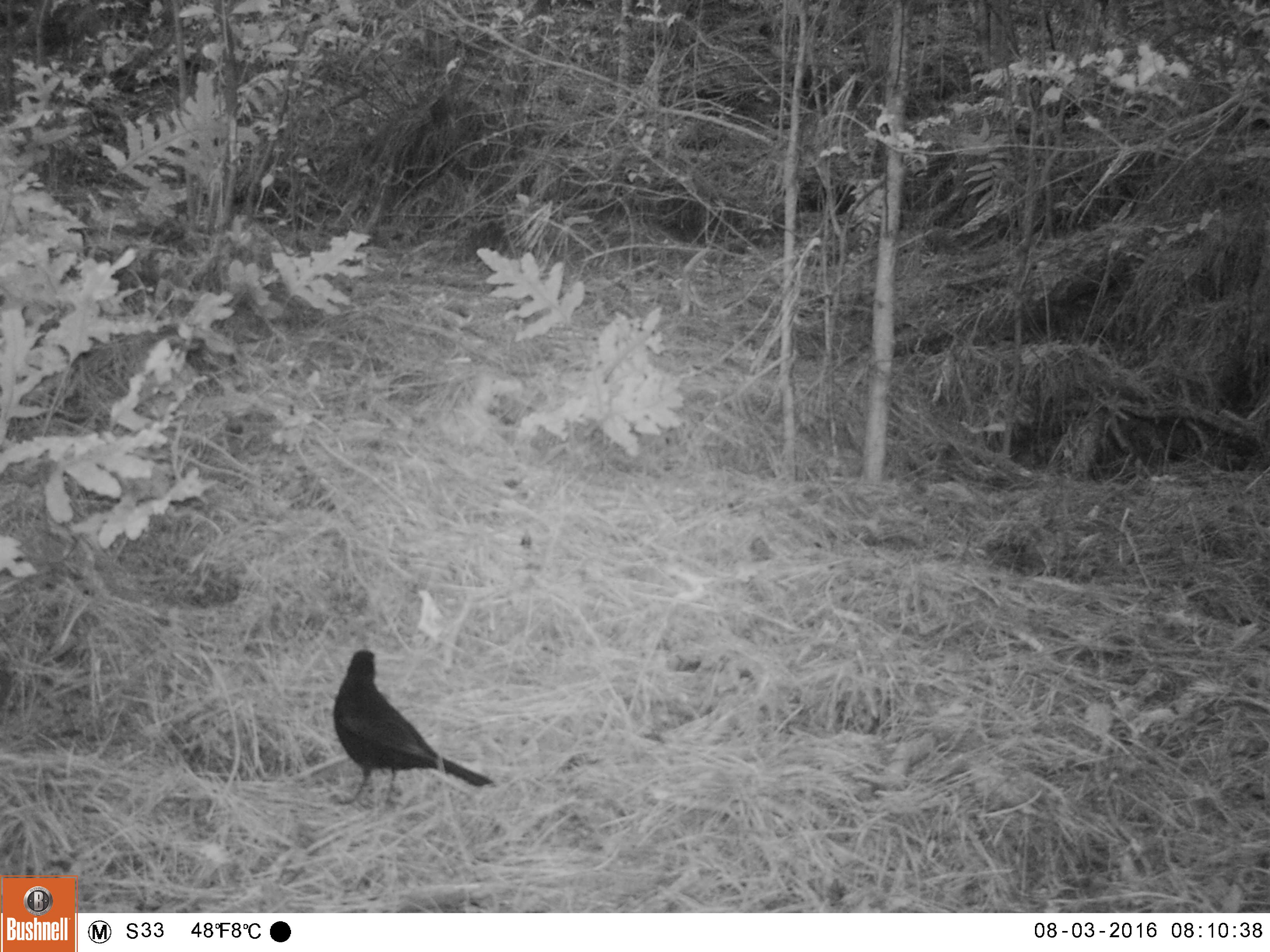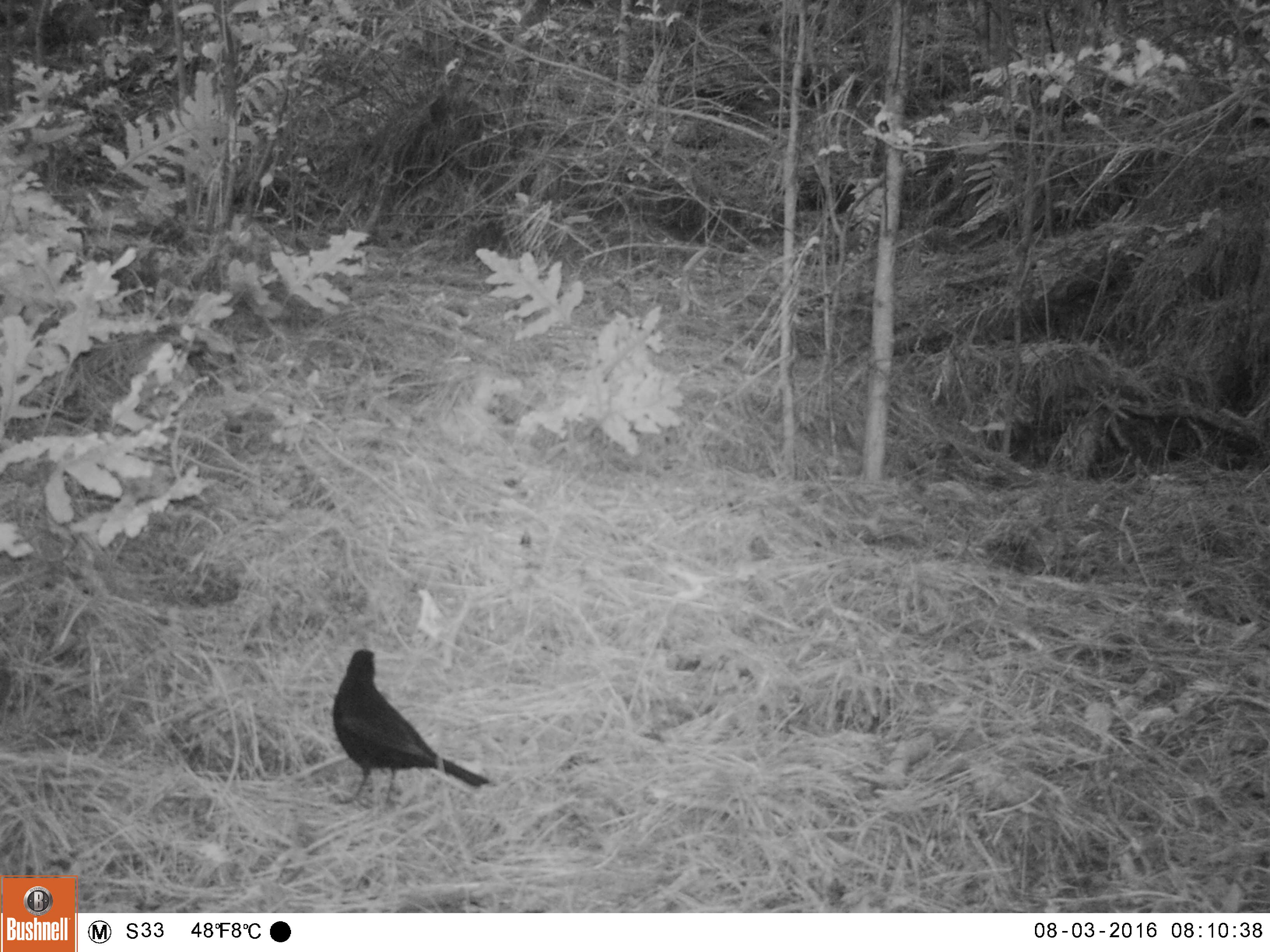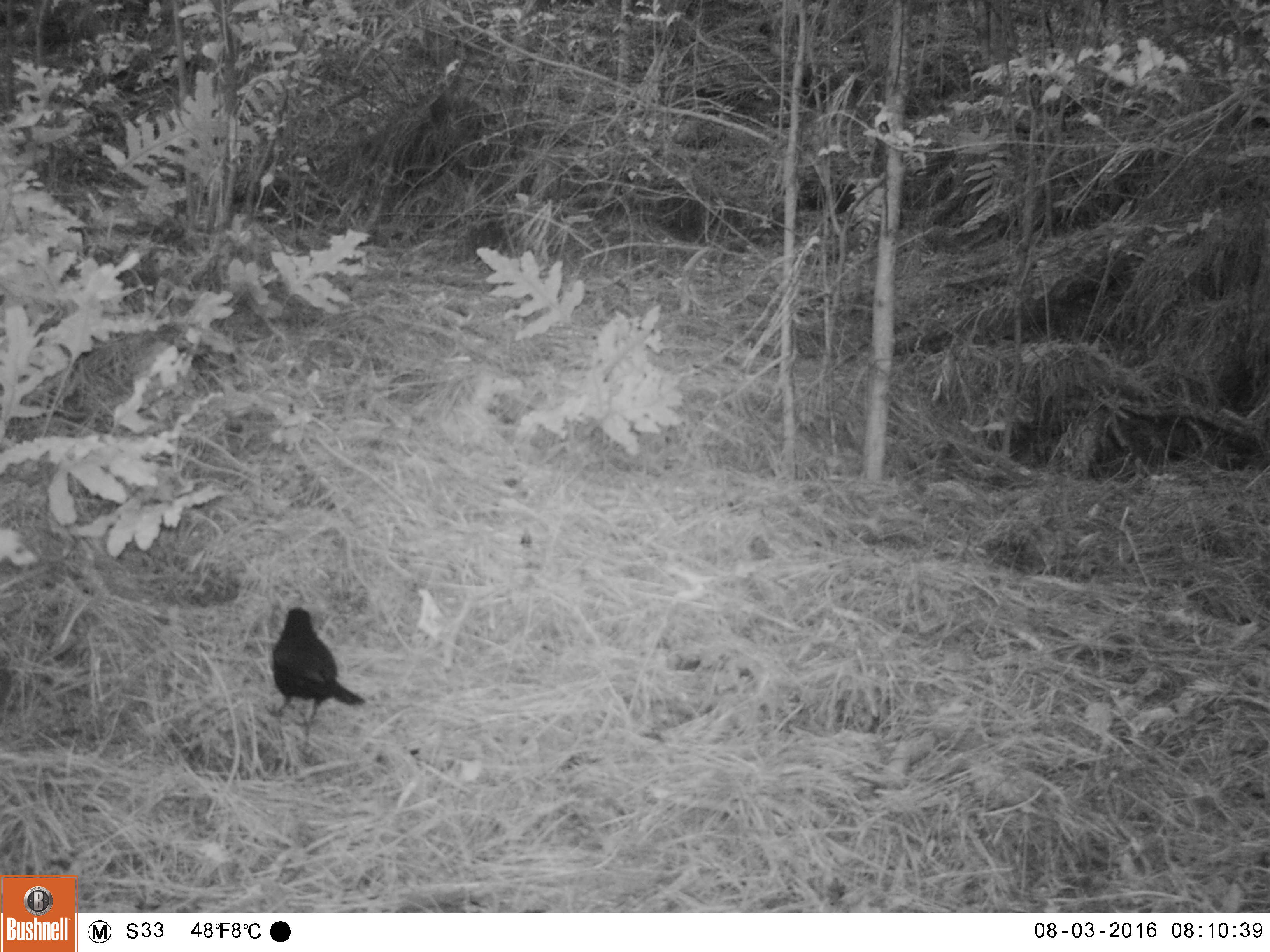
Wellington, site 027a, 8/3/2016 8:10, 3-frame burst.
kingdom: Animalia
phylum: Chordata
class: Aves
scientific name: Aves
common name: bird